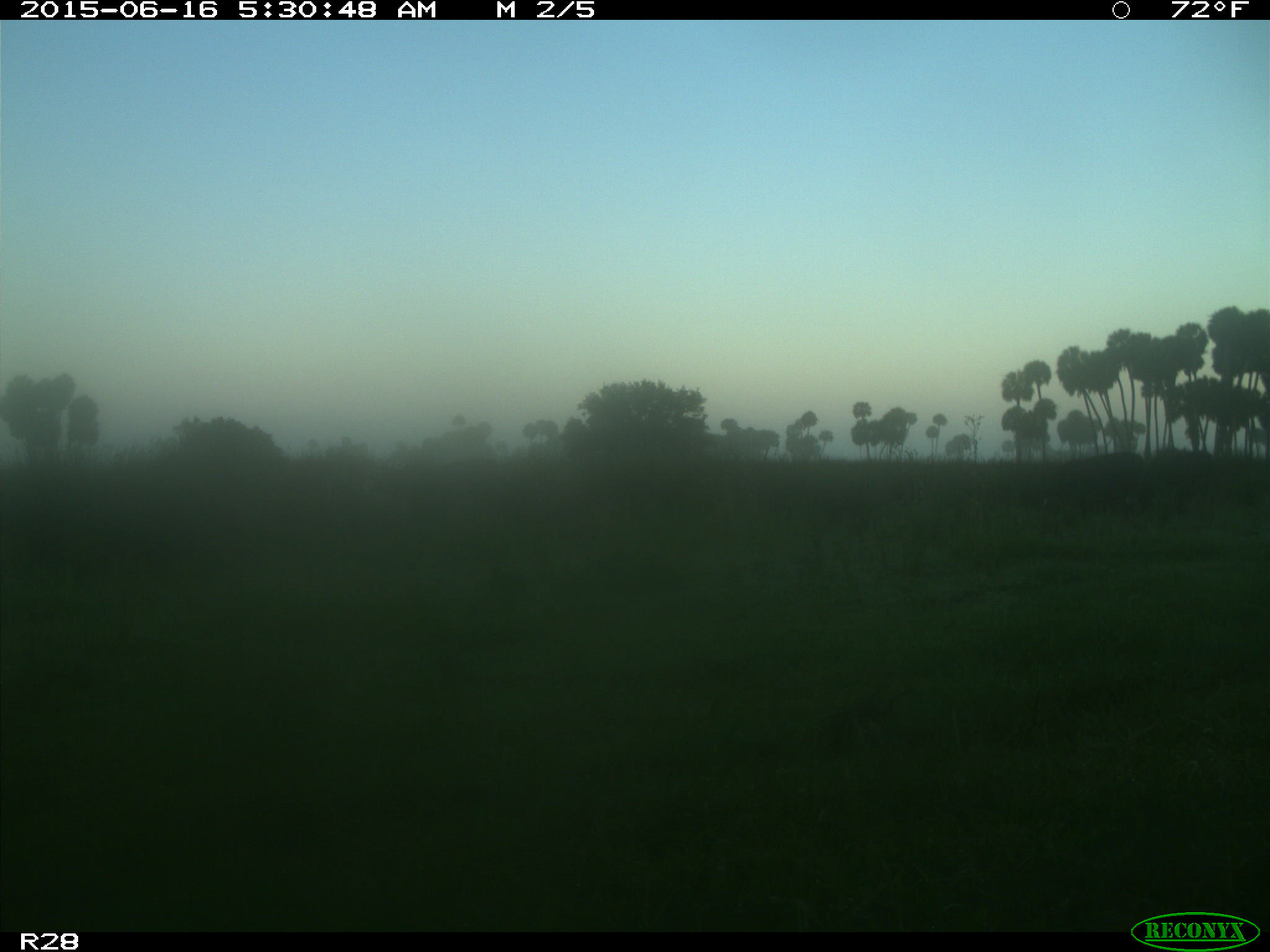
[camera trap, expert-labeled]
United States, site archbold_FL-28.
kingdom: Animalia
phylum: Chordata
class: Mammalia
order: Artiodactyla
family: Bovidae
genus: Bos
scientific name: Bos taurus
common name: domestic cow